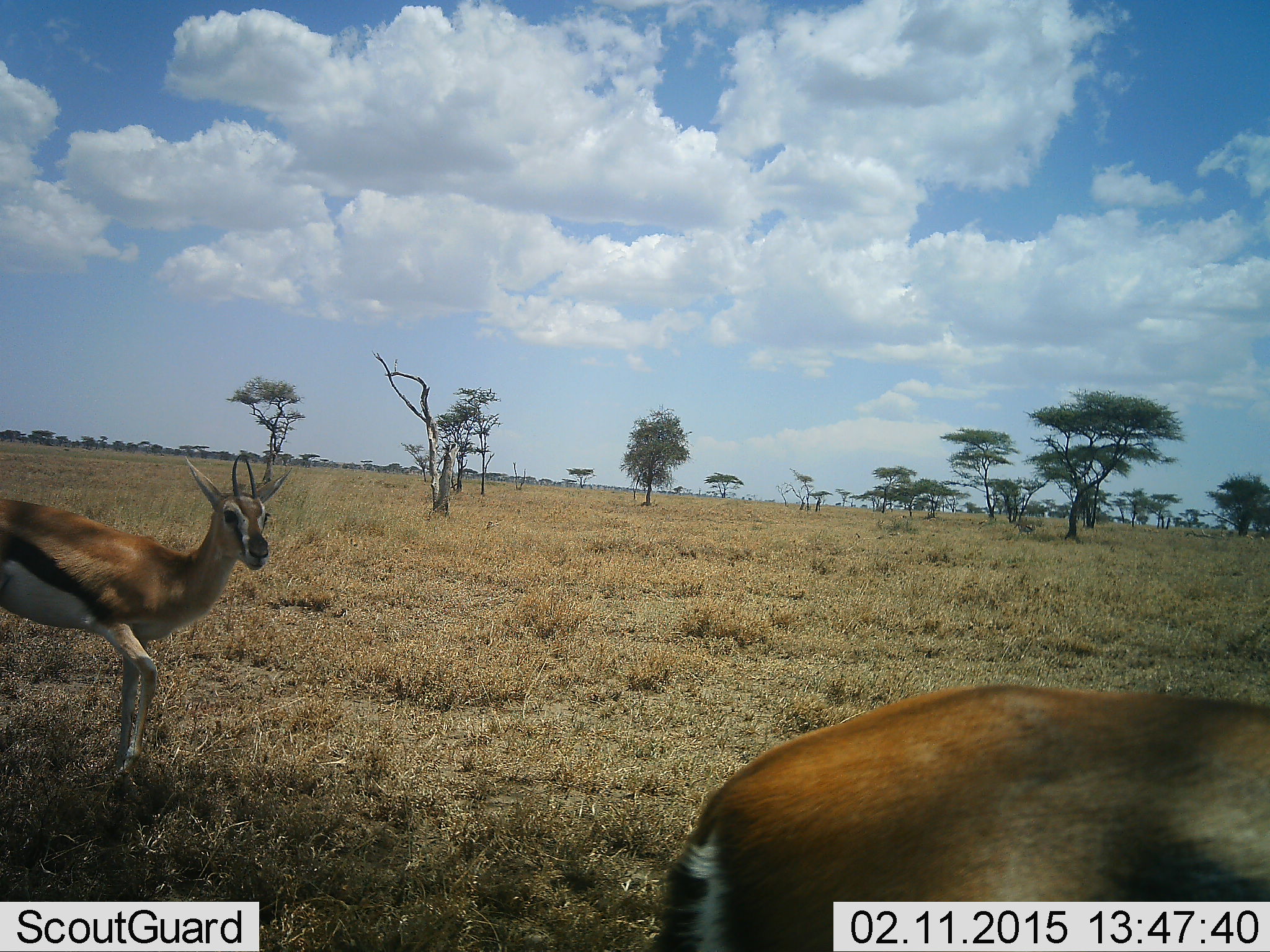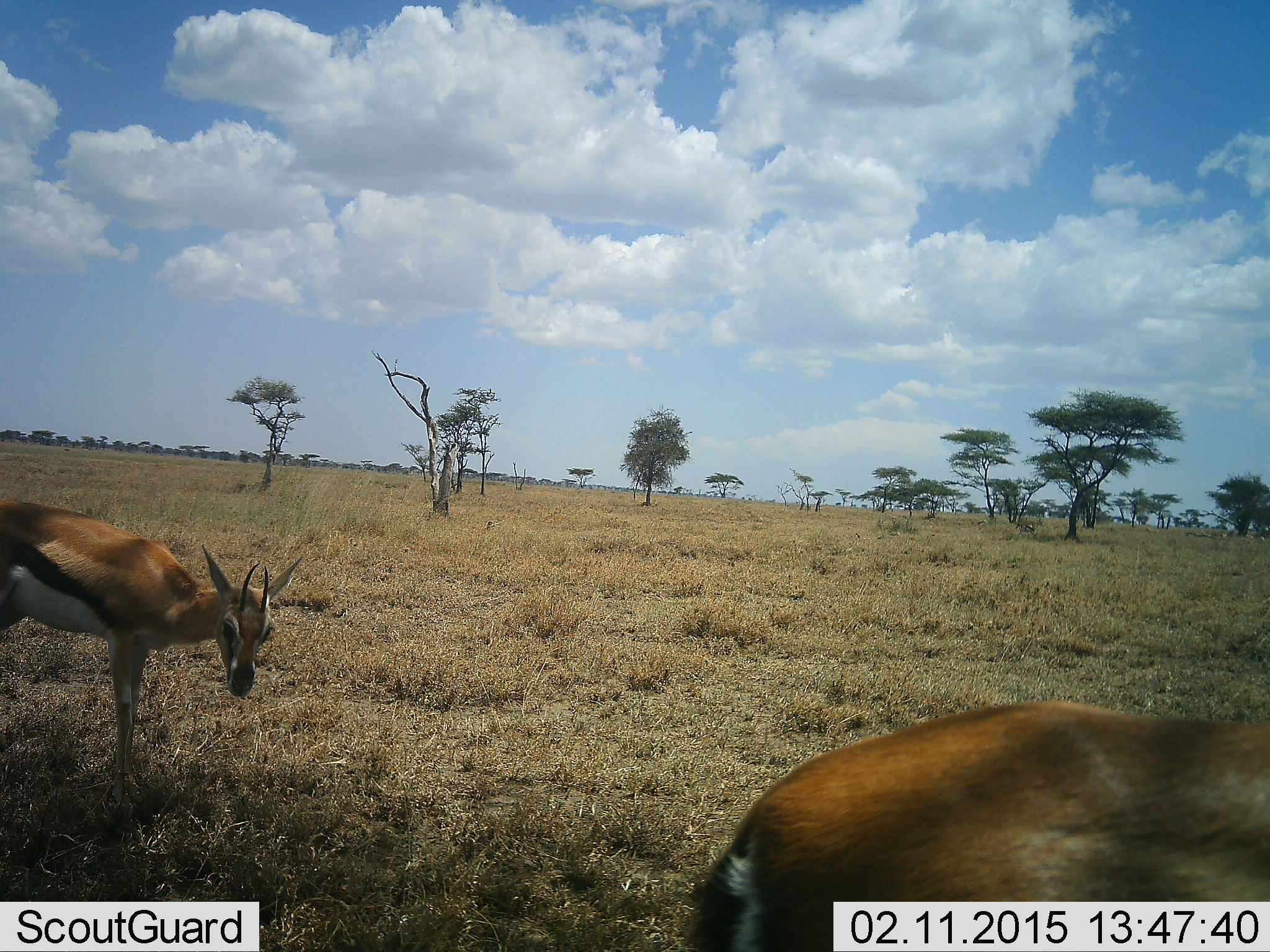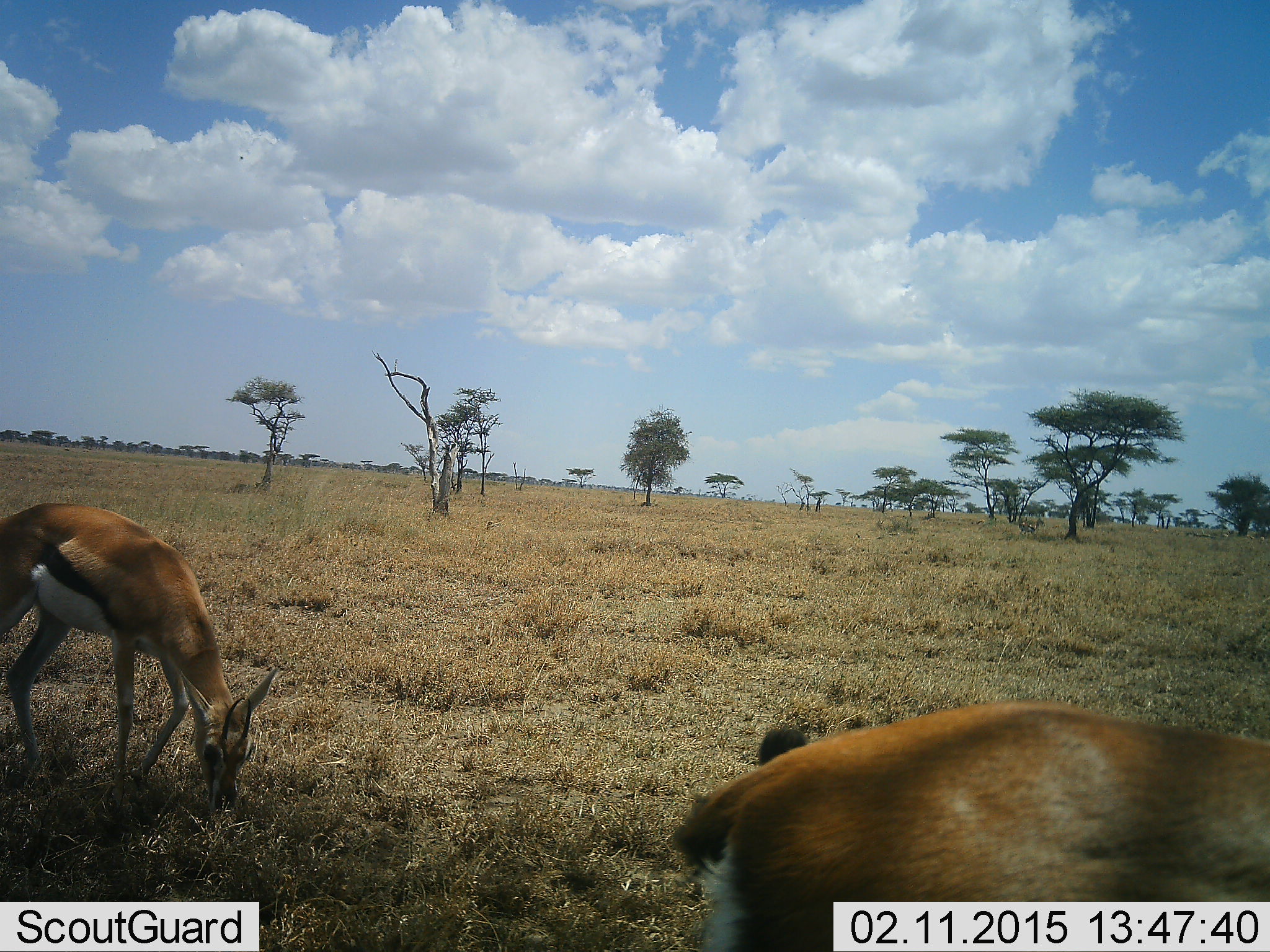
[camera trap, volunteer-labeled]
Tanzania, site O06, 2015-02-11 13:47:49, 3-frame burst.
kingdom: Animalia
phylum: Chordata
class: Mammalia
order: Artiodactyla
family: Bovidae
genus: Eudorcas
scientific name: Eudorcas thomsonii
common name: thomson's gazelle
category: gazellethomsons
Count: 2.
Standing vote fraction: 80%.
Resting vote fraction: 0%.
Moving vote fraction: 0%.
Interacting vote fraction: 0%.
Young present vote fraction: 0%.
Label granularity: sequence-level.